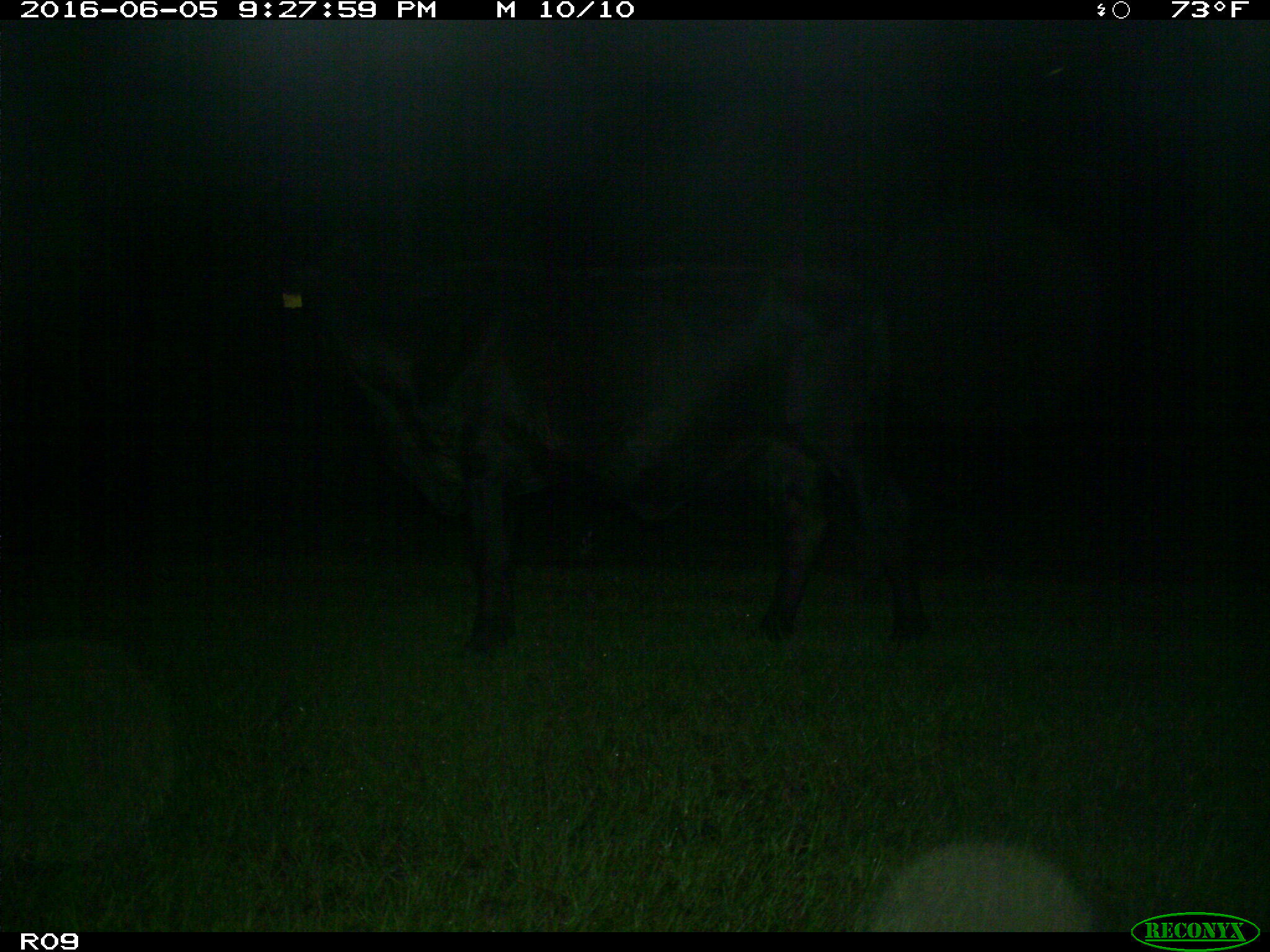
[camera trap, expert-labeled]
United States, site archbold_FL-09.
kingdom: Animalia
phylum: Chordata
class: Mammalia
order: Artiodactyla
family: Bovidae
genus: Bos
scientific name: Bos taurus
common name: domestic cow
Bos taurus (domestic cow).